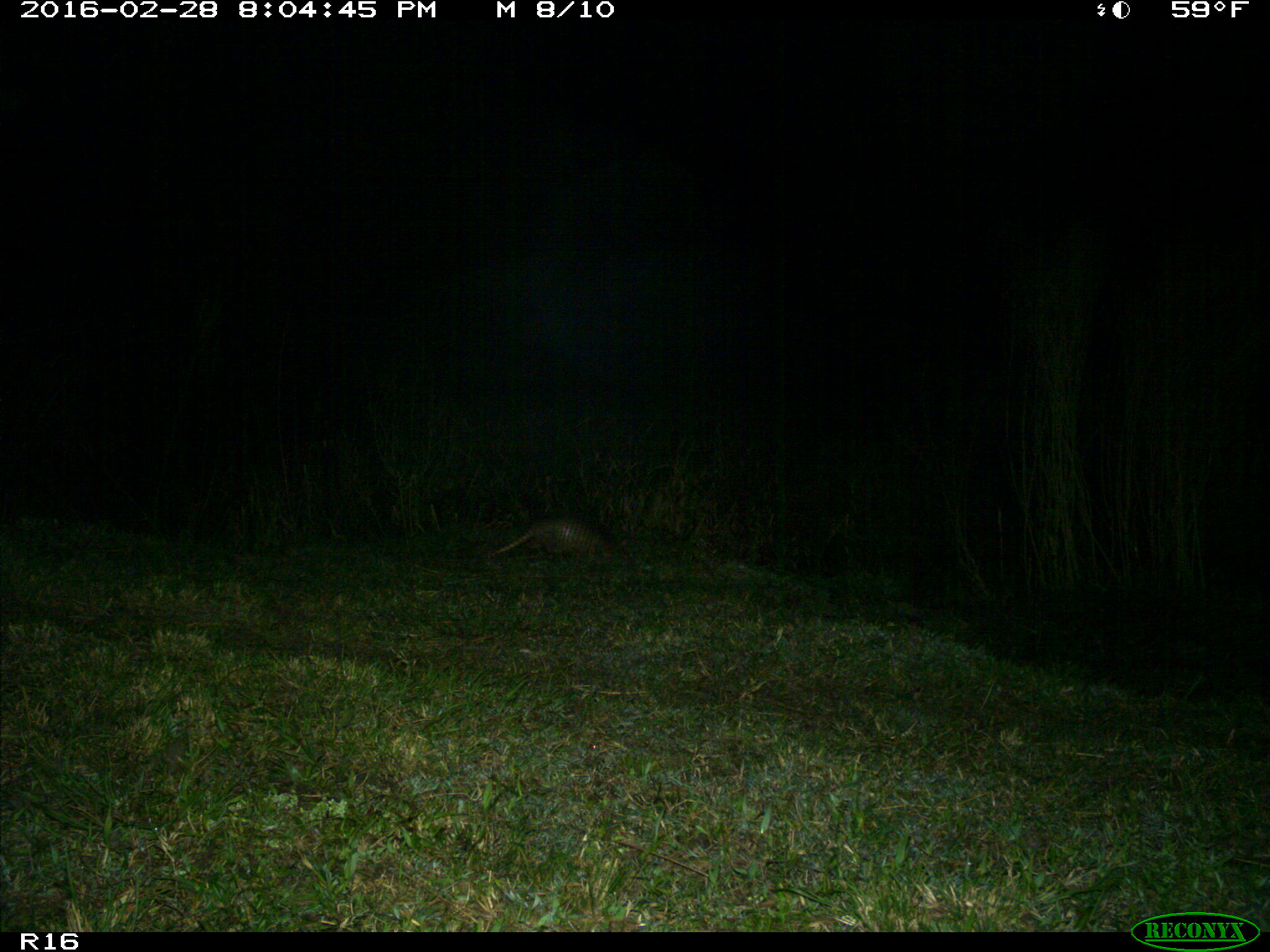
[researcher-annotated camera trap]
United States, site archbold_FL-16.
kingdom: Animalia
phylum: Chordata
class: Mammalia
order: Cingulata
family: Dasypodidae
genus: Dasypus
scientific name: Dasypus novemcinctus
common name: nine-banded armadillo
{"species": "Dasypus novemcinctus (nine-banded armadillo)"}